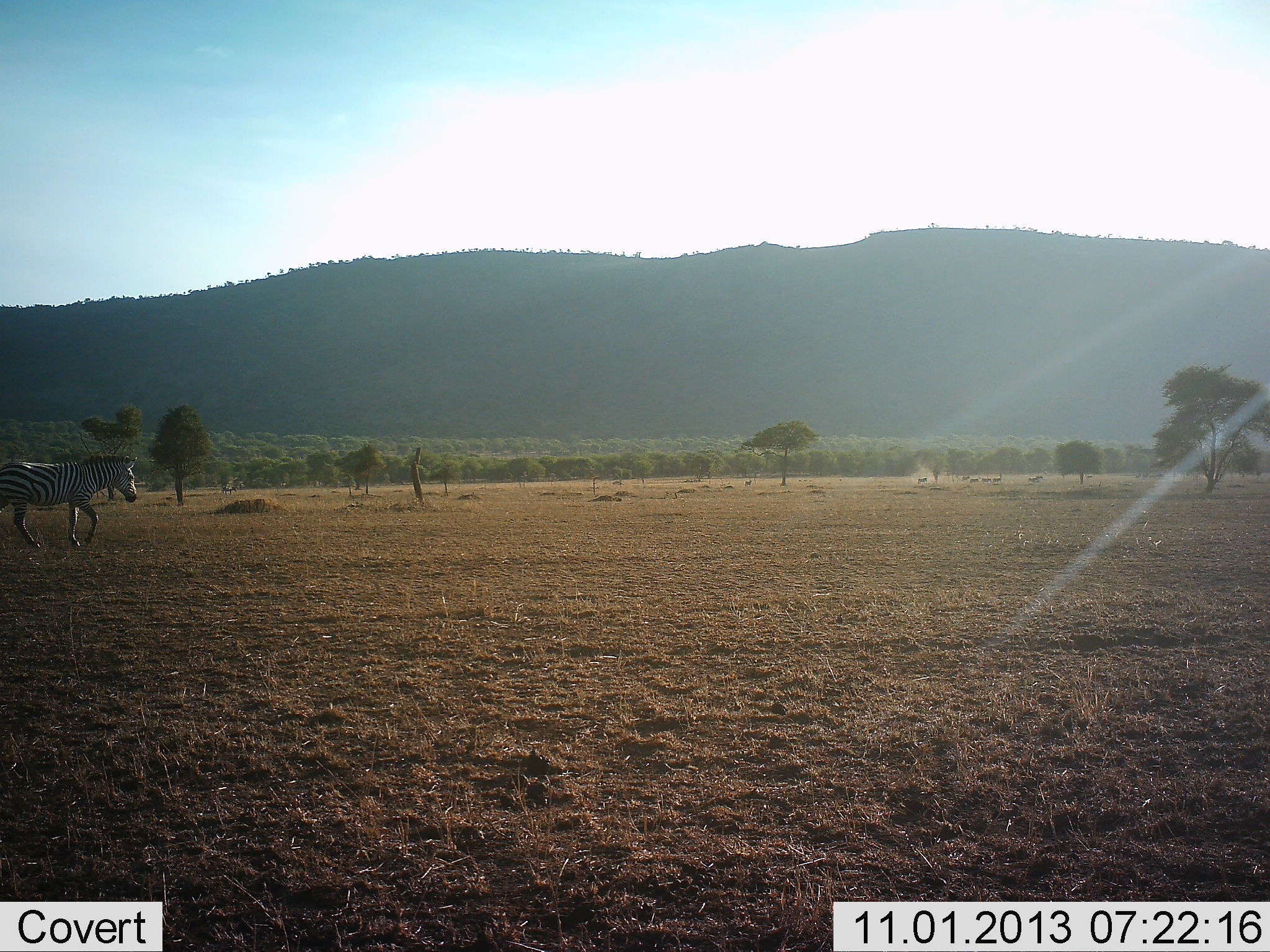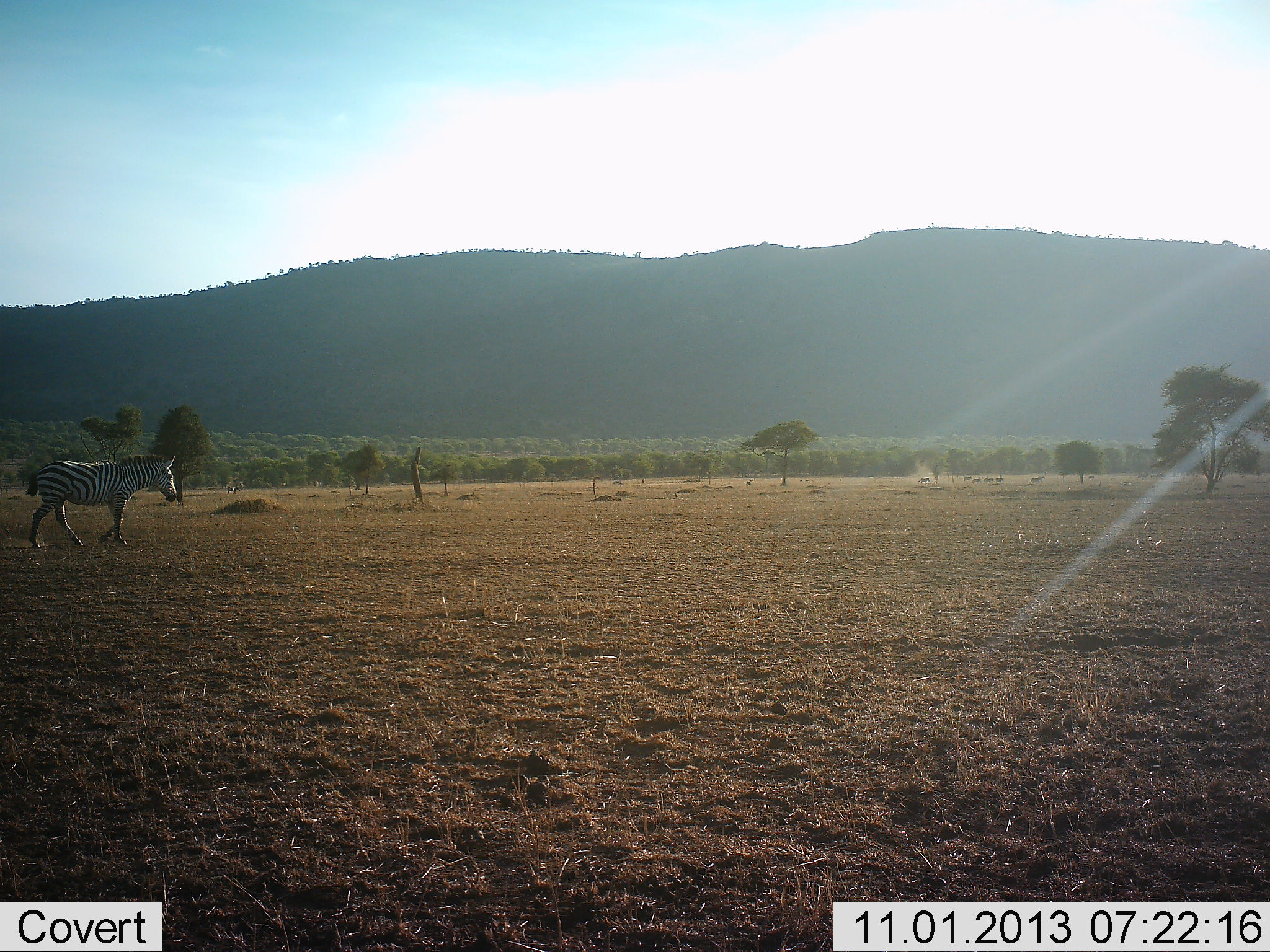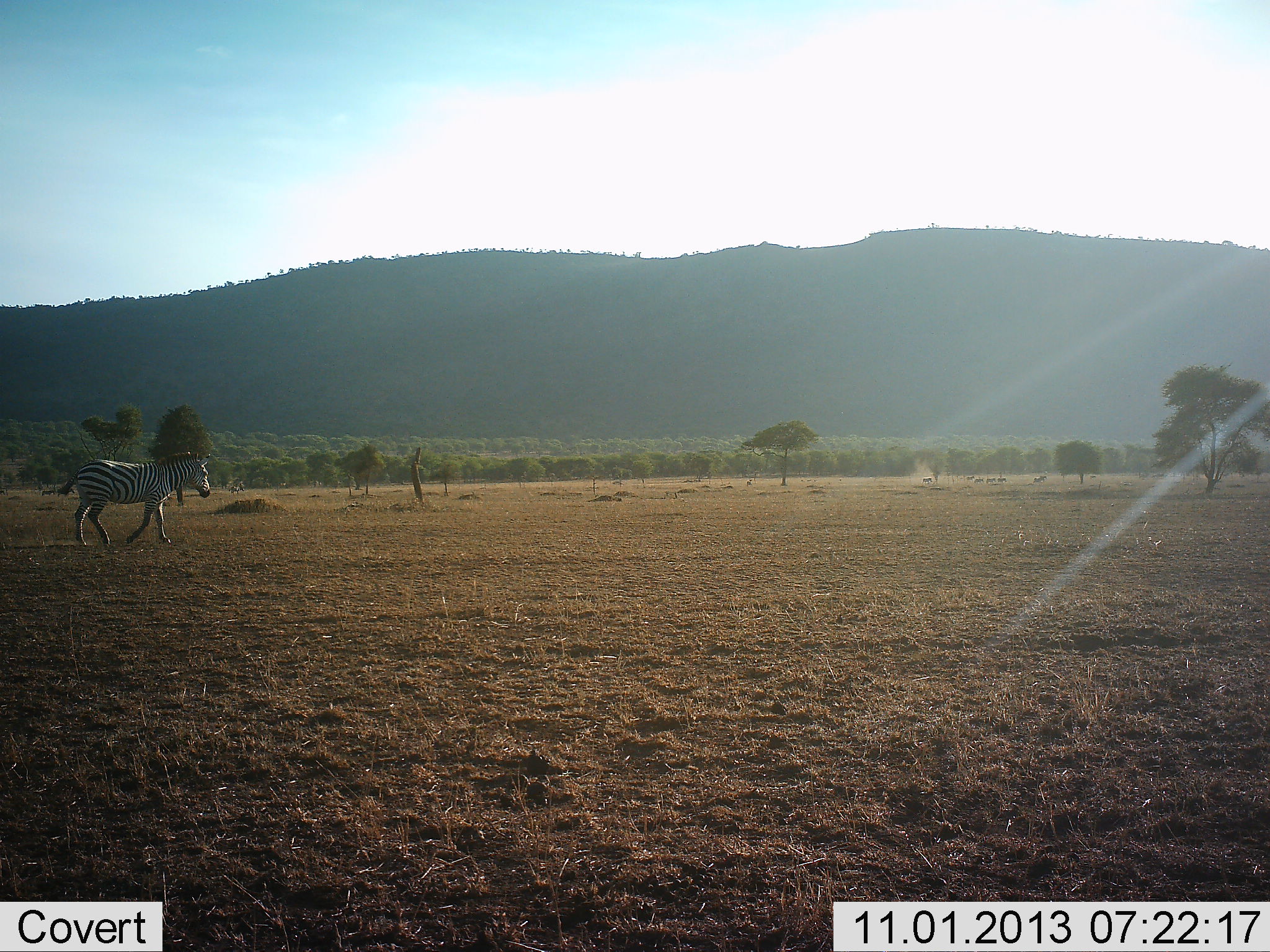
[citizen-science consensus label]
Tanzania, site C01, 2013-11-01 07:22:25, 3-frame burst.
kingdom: Animalia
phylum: Chordata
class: Mammalia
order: Perissodactyla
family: Equidae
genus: Equus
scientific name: Equus quagga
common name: plains zebra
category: zebra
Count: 2.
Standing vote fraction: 0%.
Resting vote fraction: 0%.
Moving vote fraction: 100%.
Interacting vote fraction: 0%.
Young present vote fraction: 0%.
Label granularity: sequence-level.